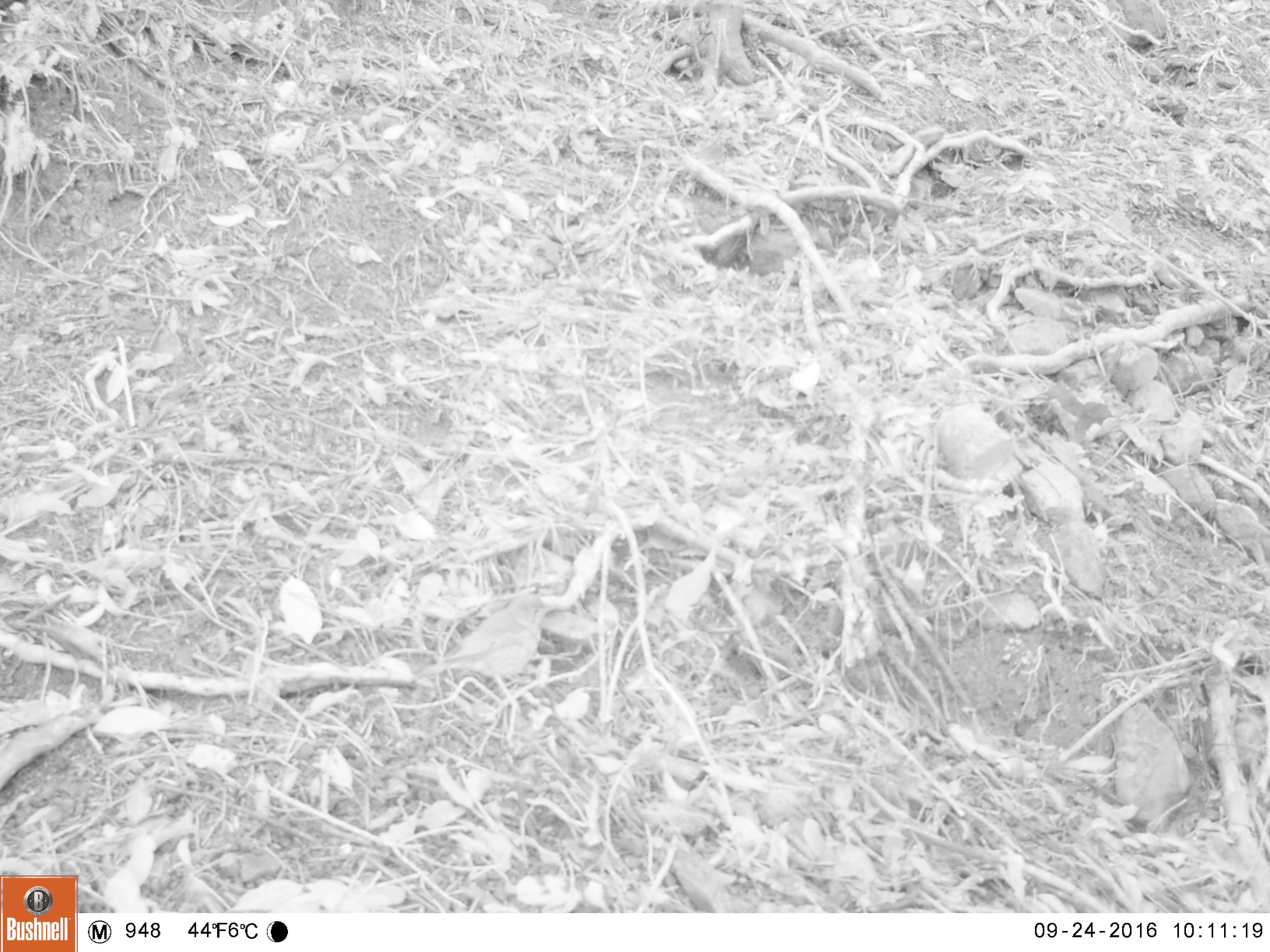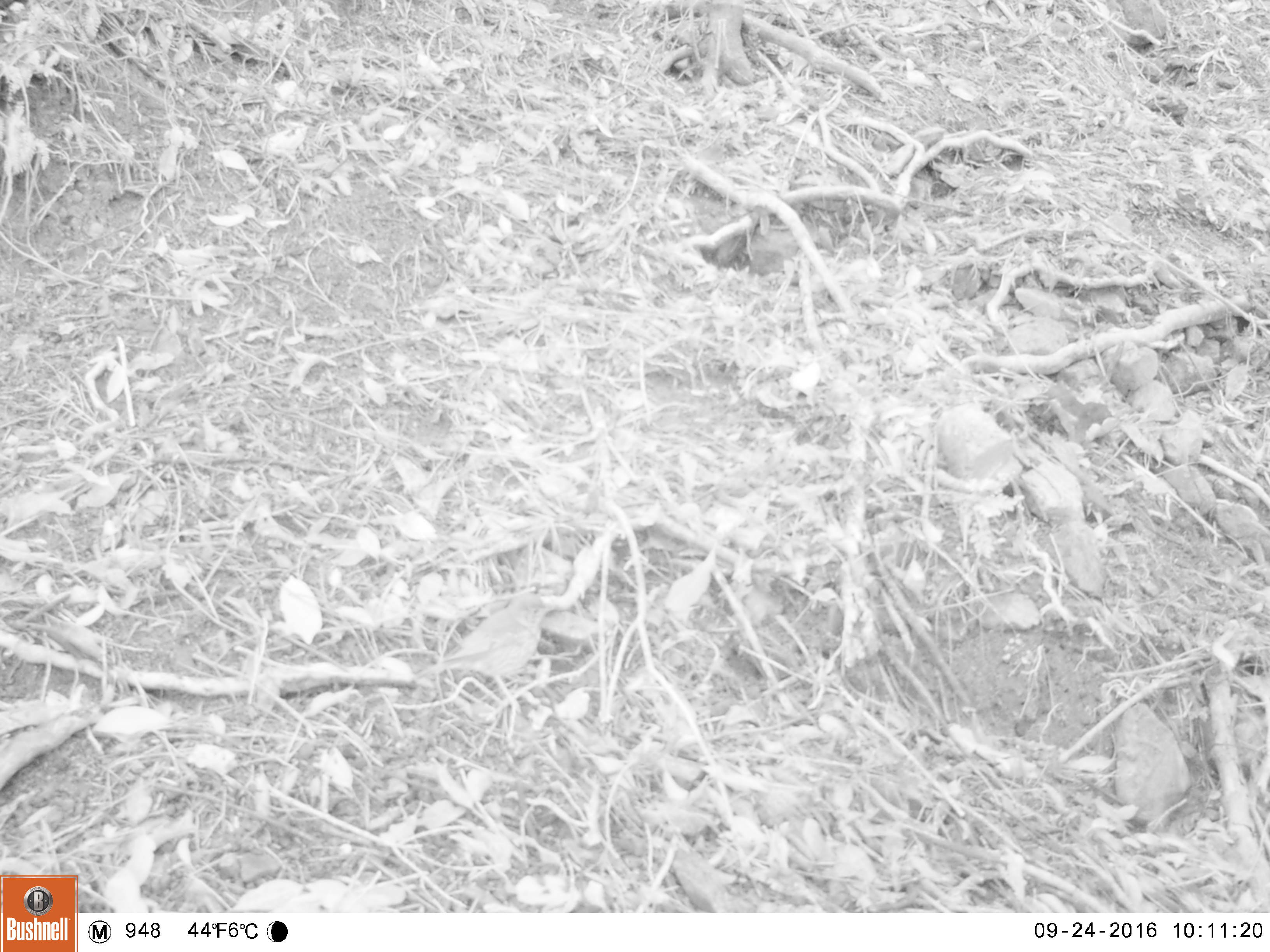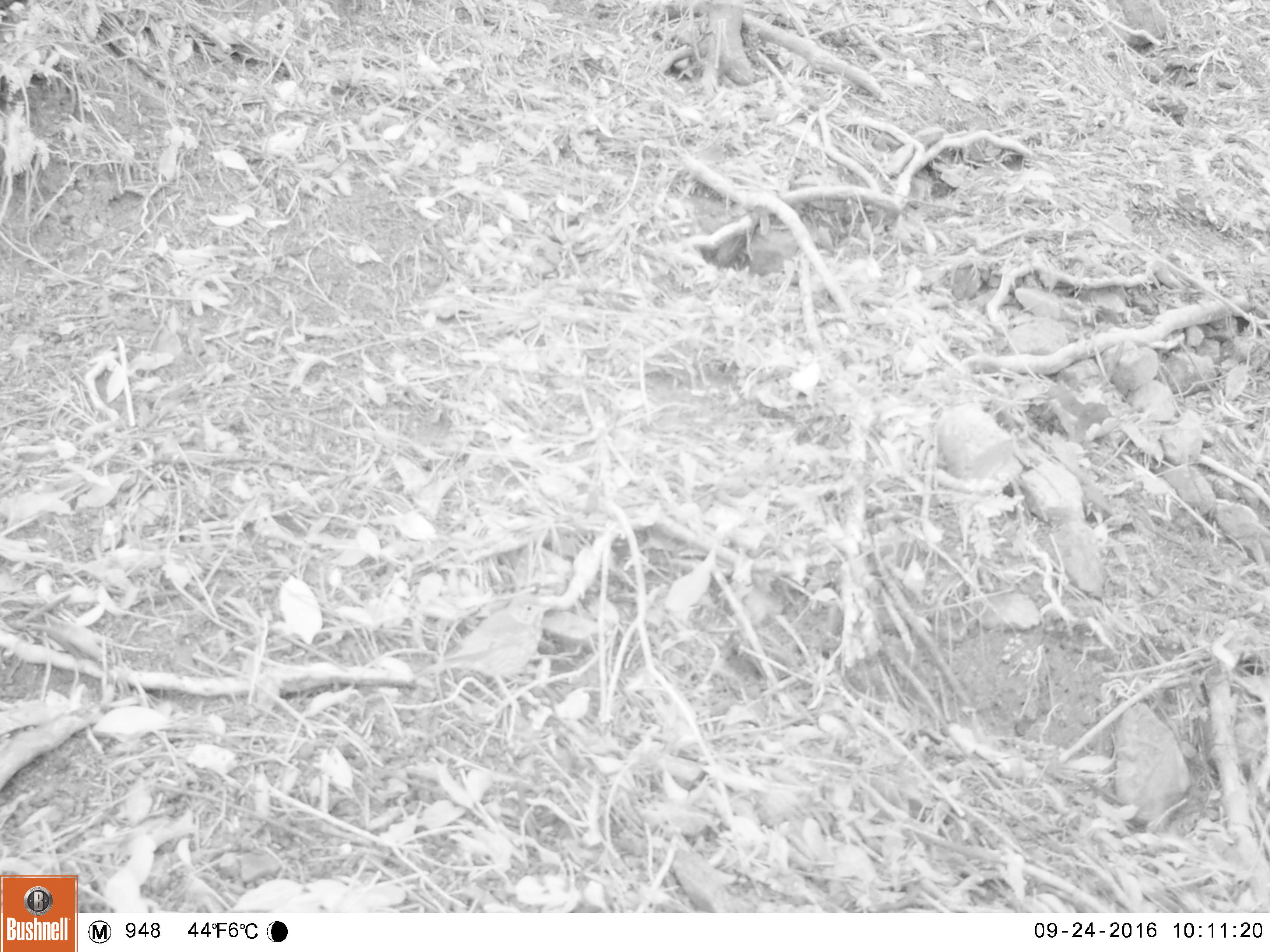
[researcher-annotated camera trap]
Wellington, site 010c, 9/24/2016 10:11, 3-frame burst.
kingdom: Animalia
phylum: Chordata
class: Aves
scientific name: Aves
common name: bird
Bird (Aves).